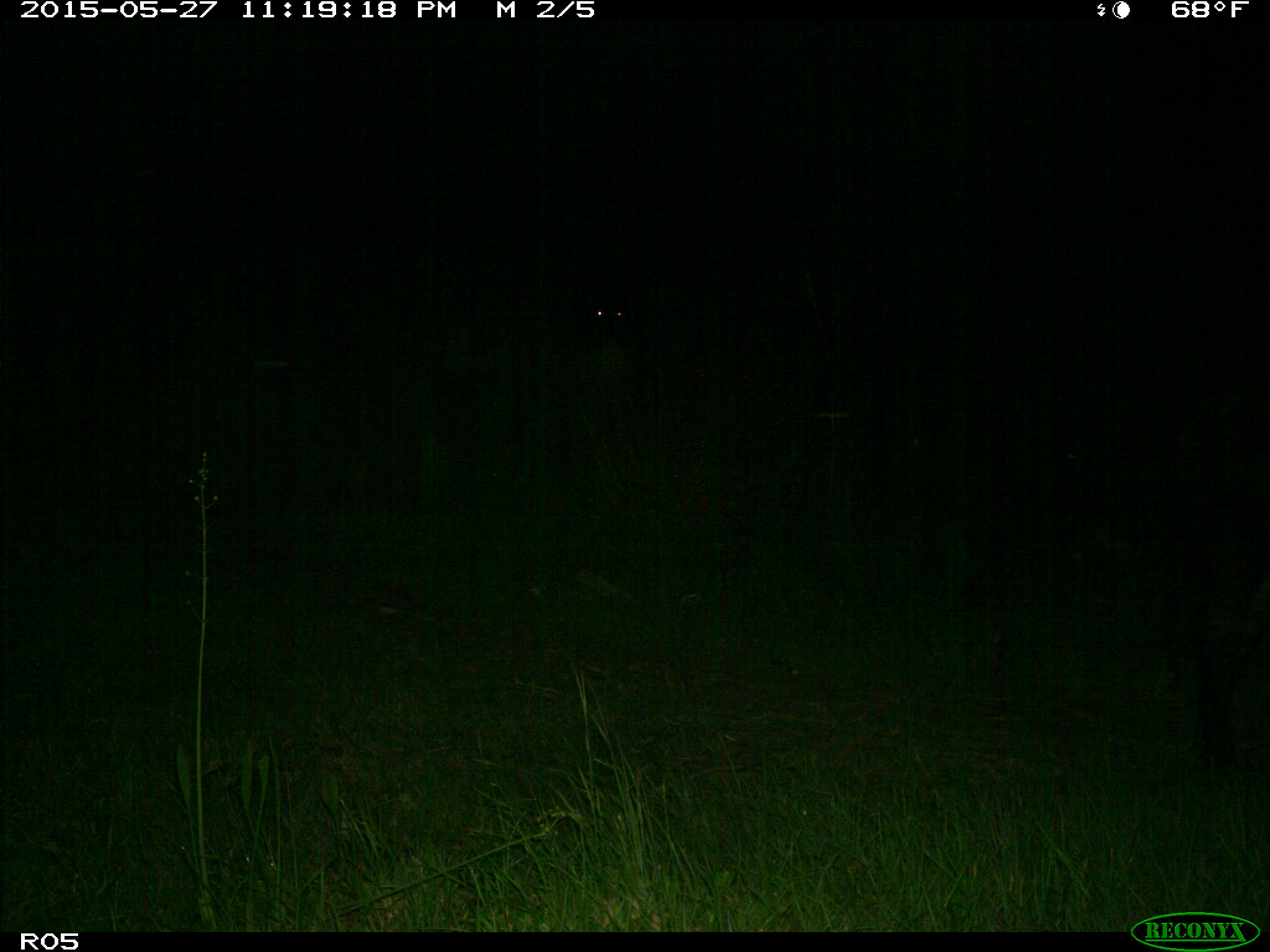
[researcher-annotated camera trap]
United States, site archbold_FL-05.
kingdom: Animalia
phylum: Chordata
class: Mammalia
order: Artiodactyla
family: Bovidae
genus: Bos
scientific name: Bos taurus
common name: domestic cow